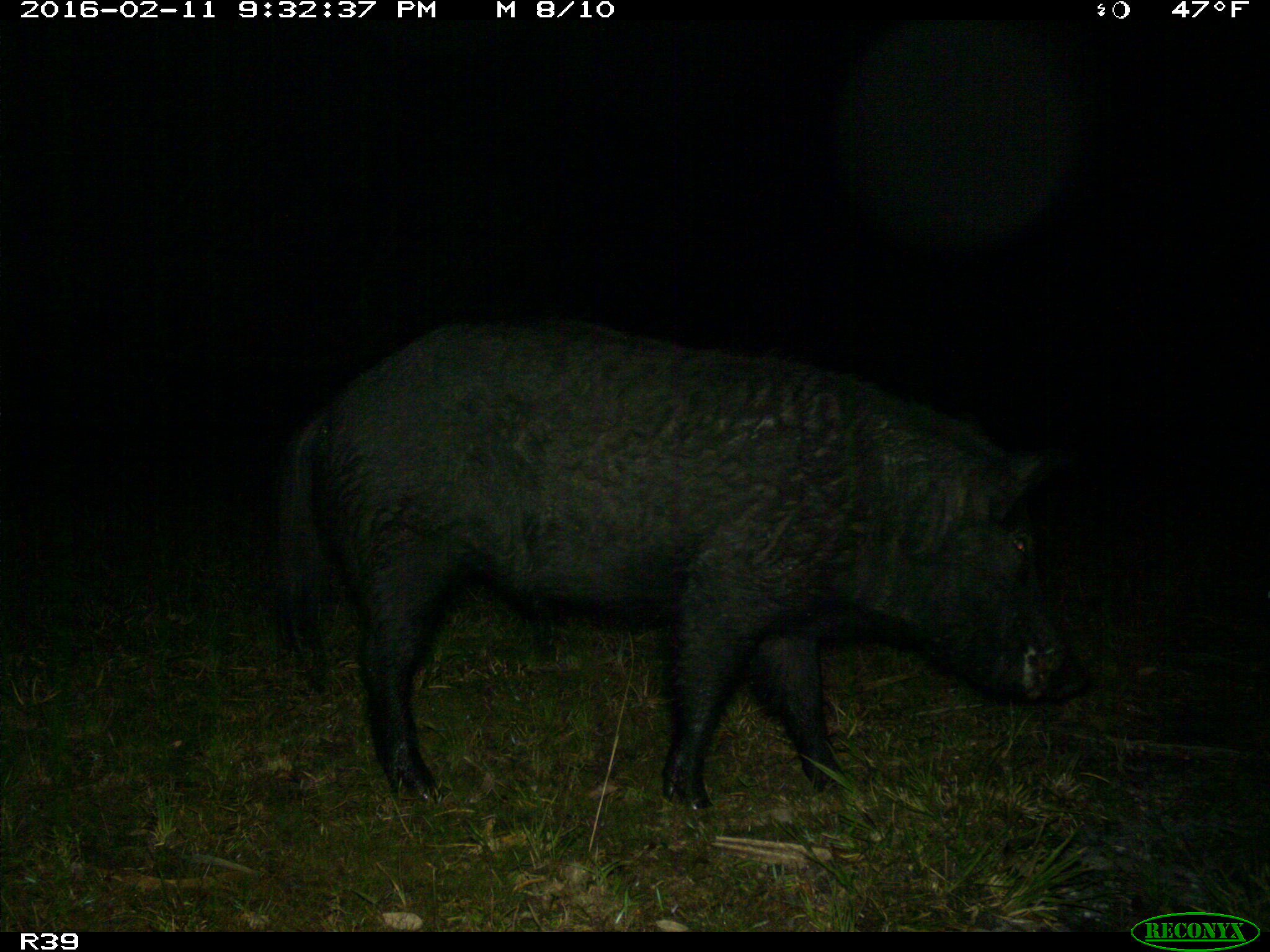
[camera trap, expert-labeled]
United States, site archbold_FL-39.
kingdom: Animalia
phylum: Chordata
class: Mammalia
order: Artiodactyla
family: Suidae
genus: Sus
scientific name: Sus scrofa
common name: wild boar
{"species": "Sus scrofa (wild boar)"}